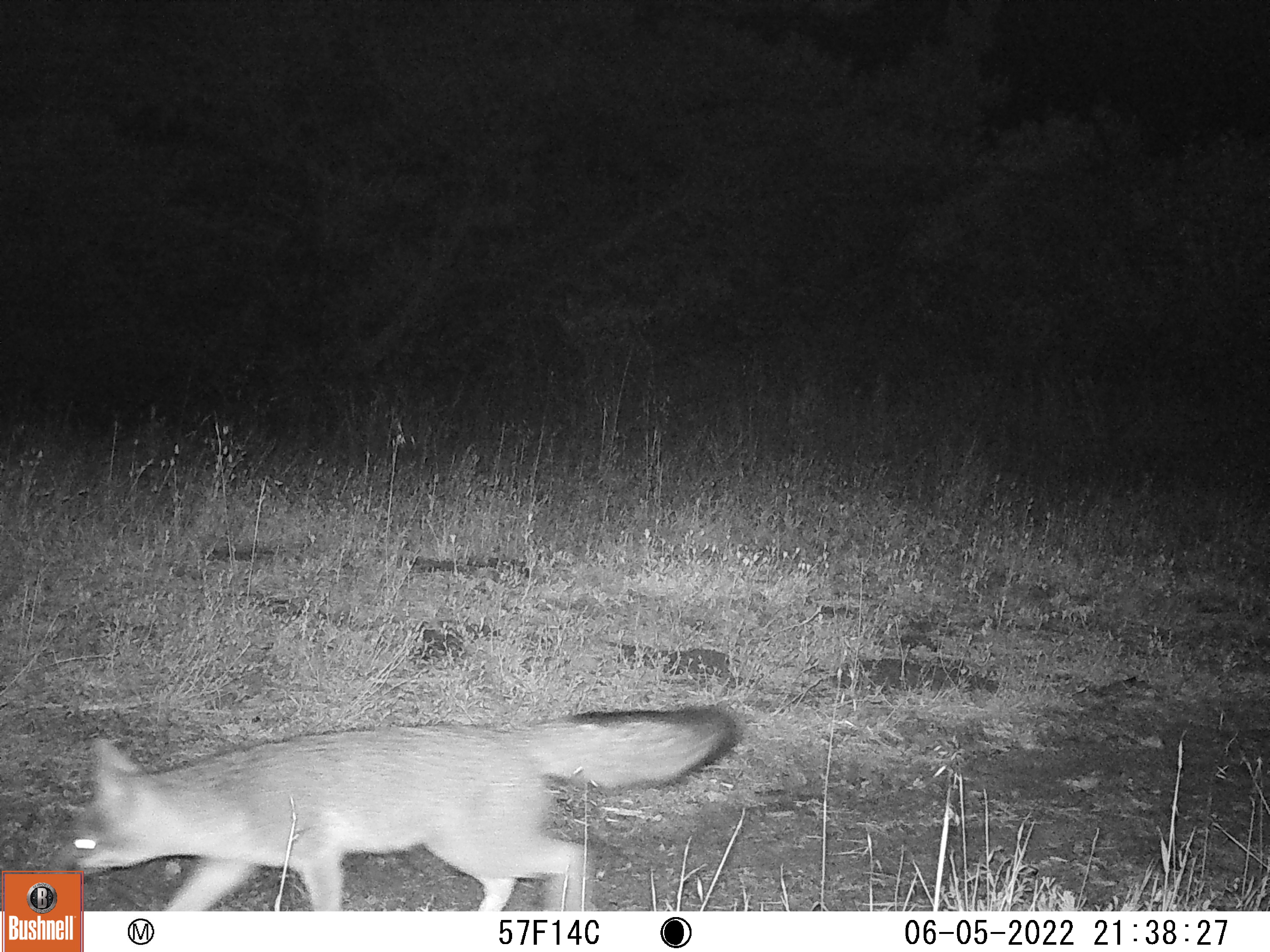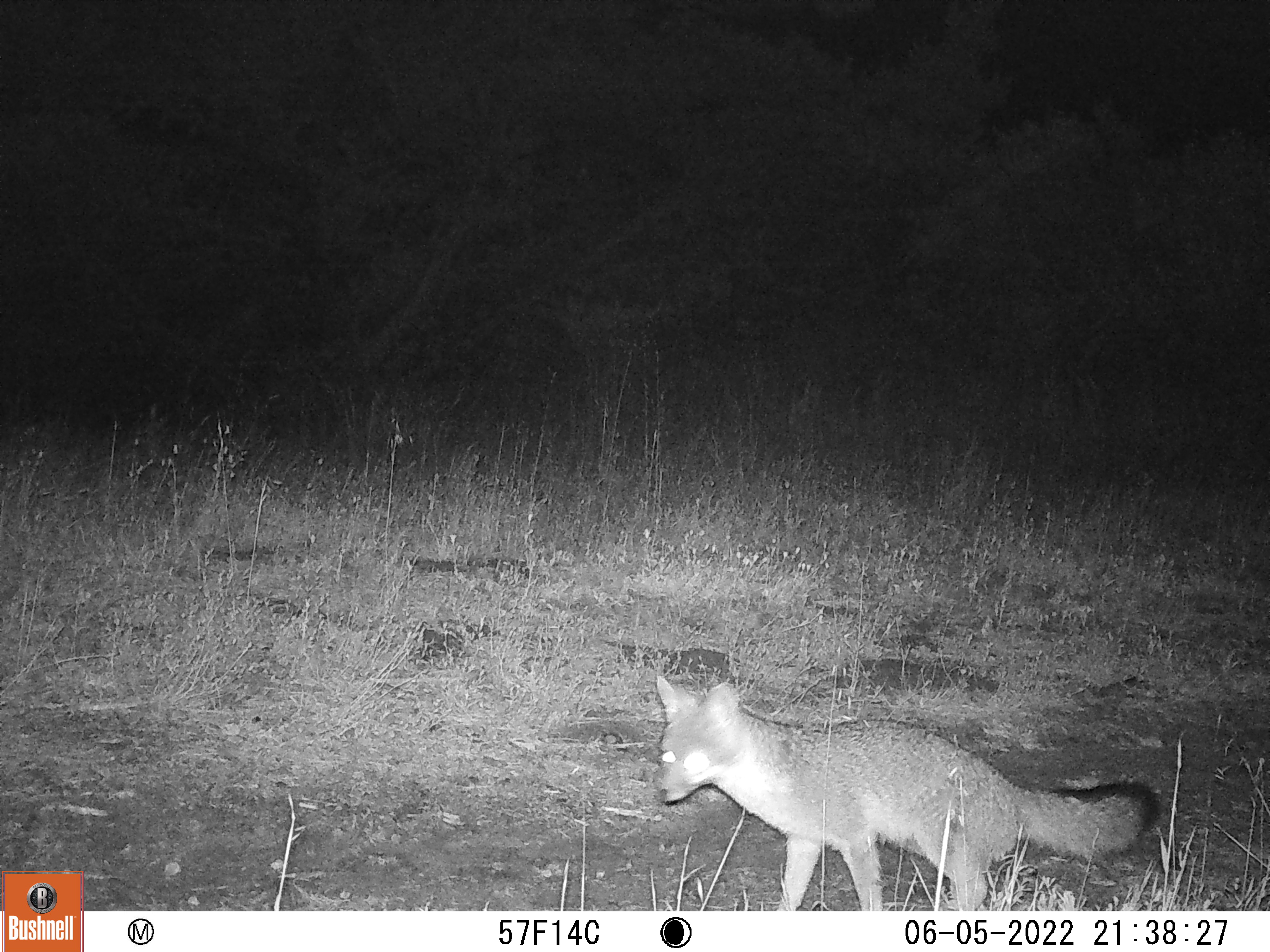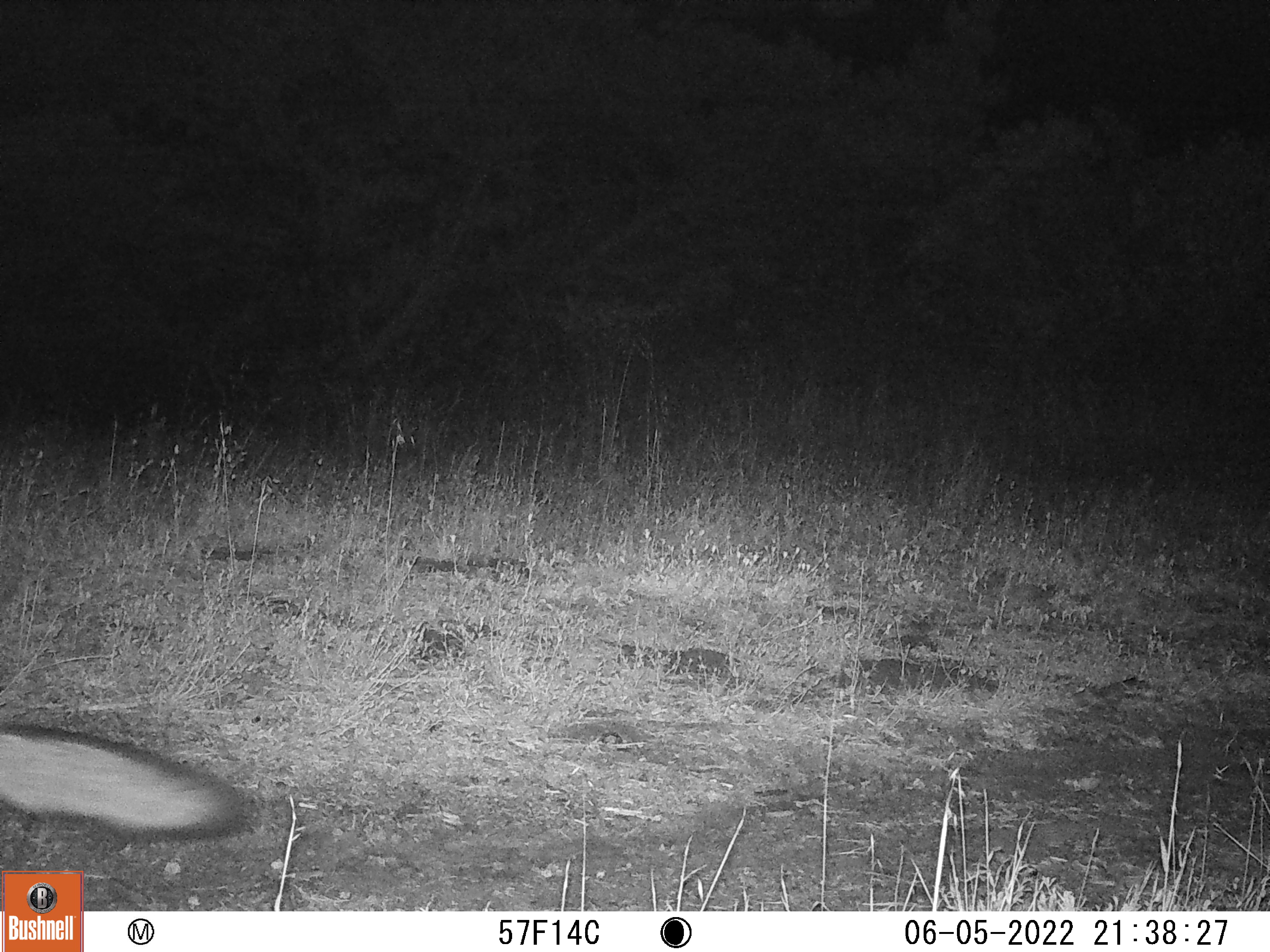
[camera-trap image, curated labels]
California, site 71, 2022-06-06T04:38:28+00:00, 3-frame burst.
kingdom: Animalia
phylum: Chordata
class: Mammalia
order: Carnivora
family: Canidae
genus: Urocyon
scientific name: Urocyon cinereoargenteus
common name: gray fox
Gray fox (Urocyon cinereoargenteus).